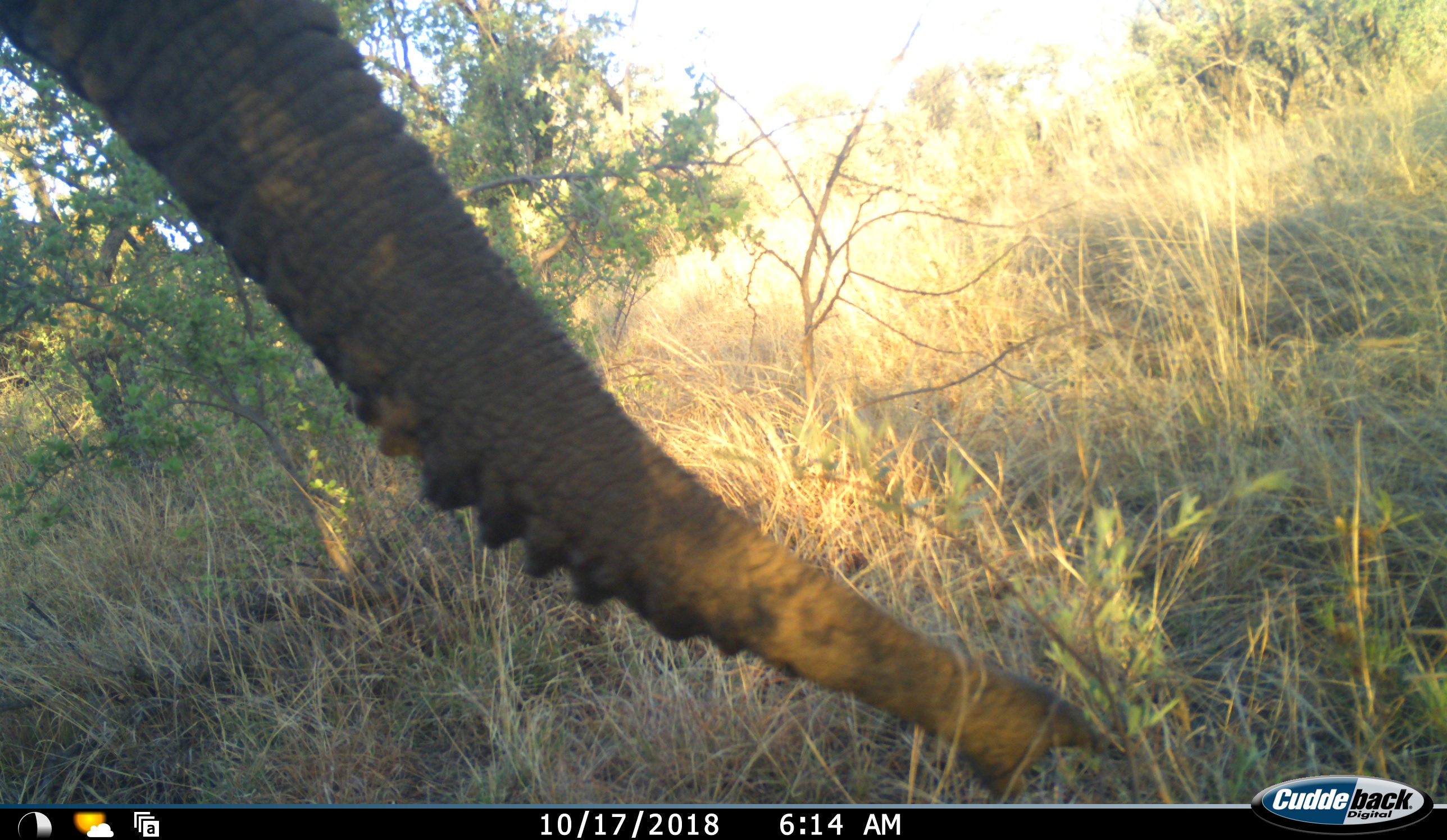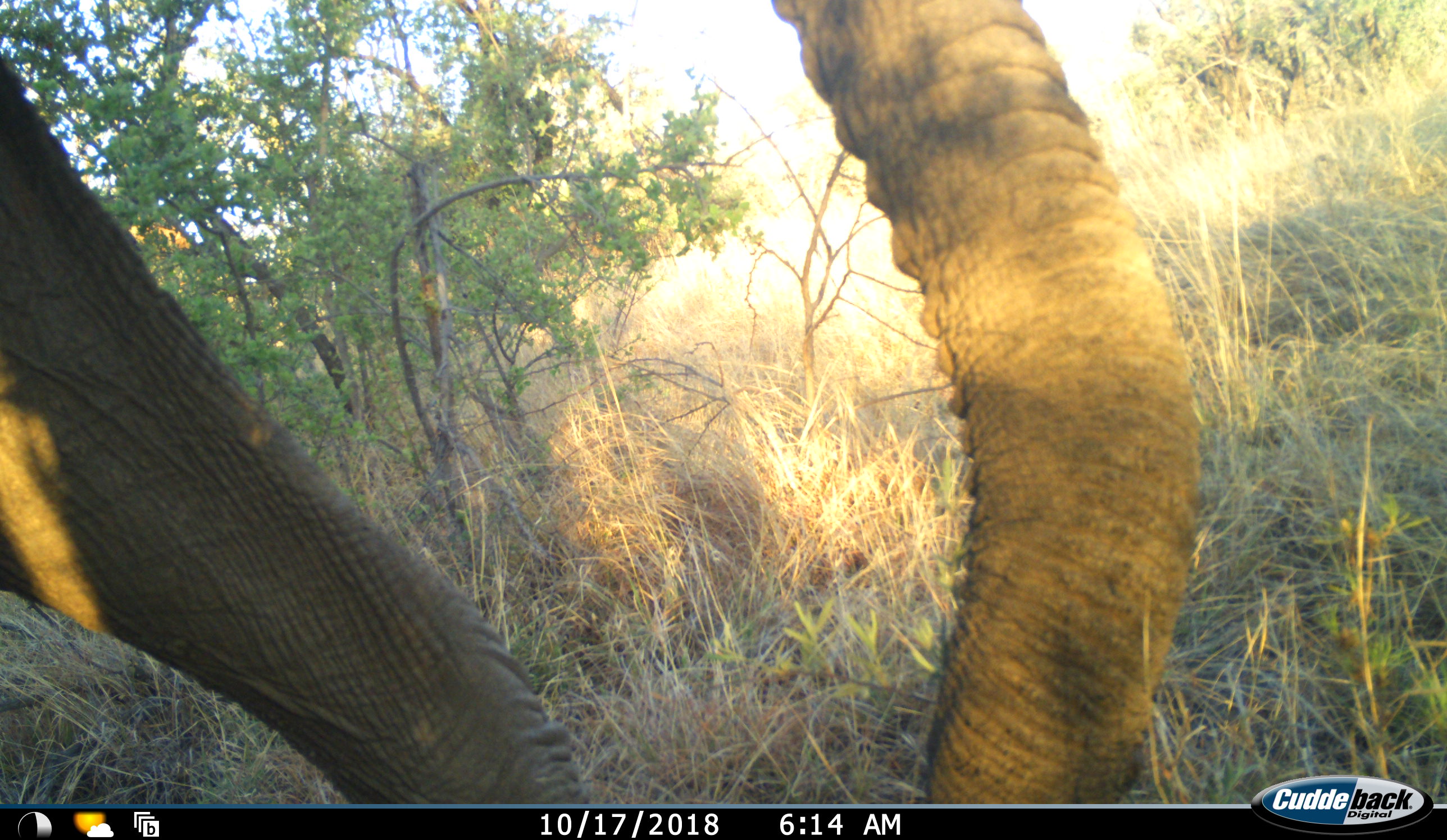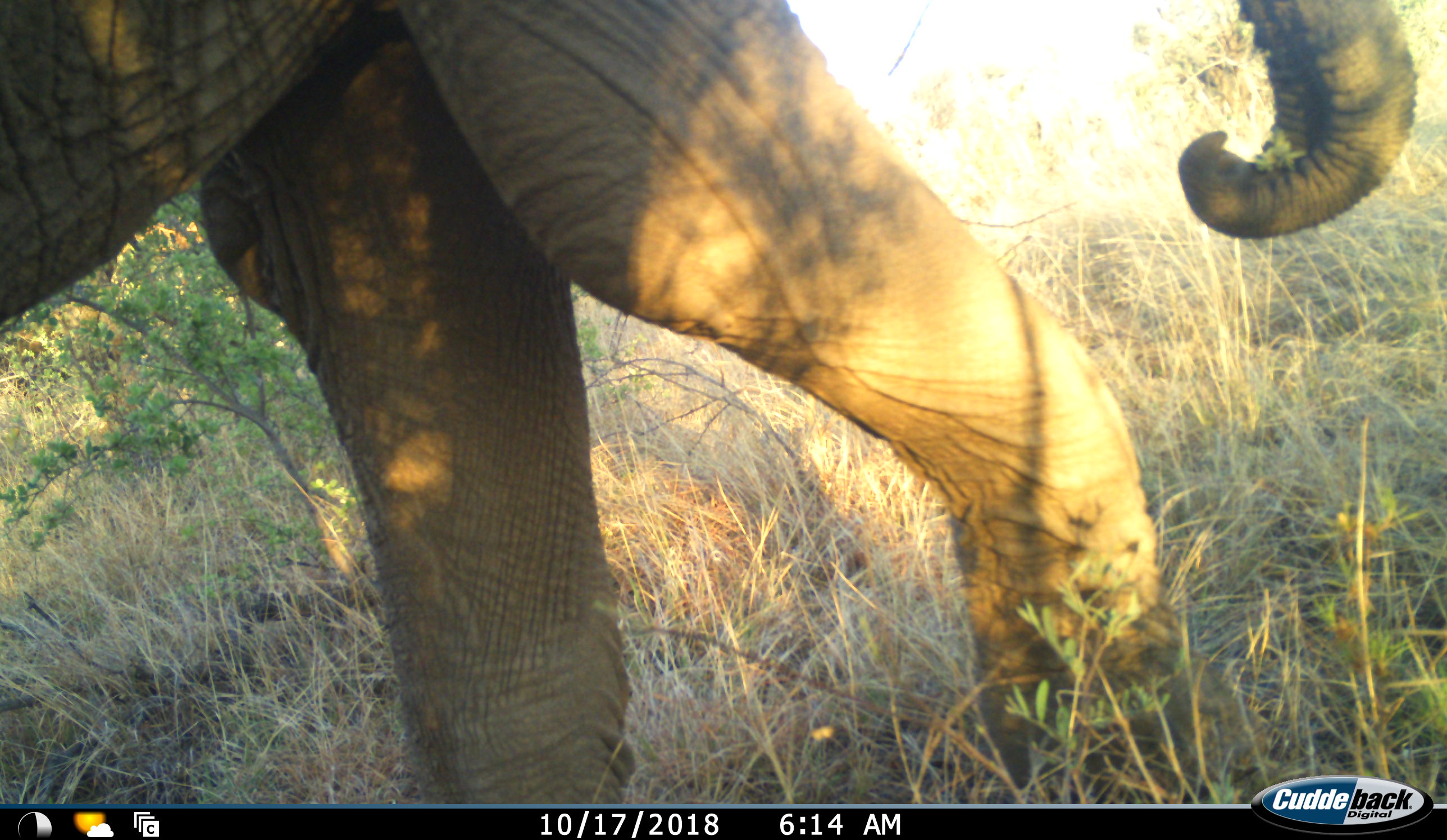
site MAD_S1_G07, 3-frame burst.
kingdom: Animalia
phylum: Chordata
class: Mammalia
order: Proboscidea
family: Elephantidae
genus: Loxodonta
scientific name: Loxodonta africana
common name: african bush elephant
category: elephant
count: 1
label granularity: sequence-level